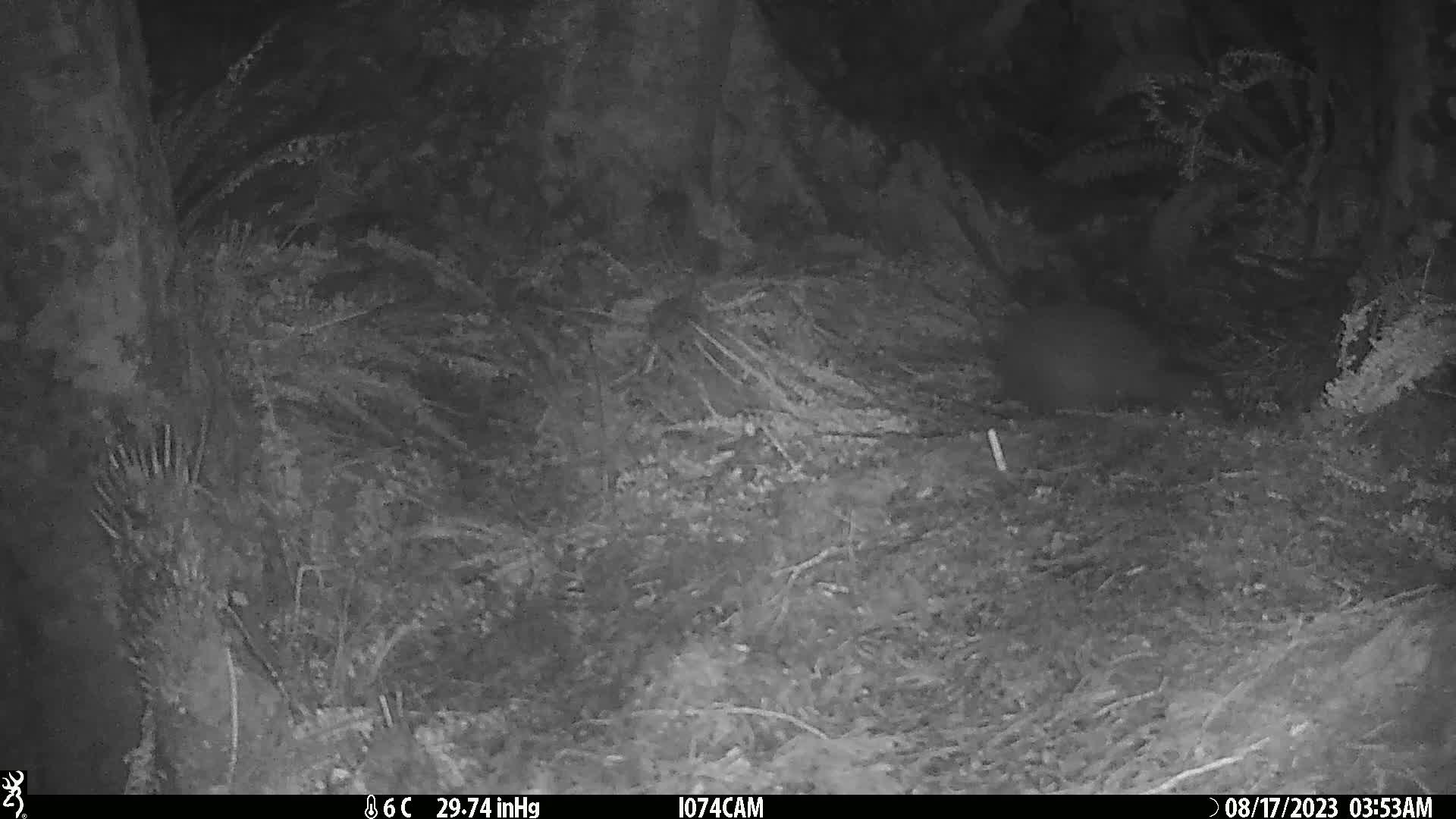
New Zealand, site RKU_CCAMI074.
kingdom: Animalia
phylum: Chordata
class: Aves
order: Apterygiformes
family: Apterygidae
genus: Apteryx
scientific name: Apteryx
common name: kiwi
Kiwi (Apteryx).